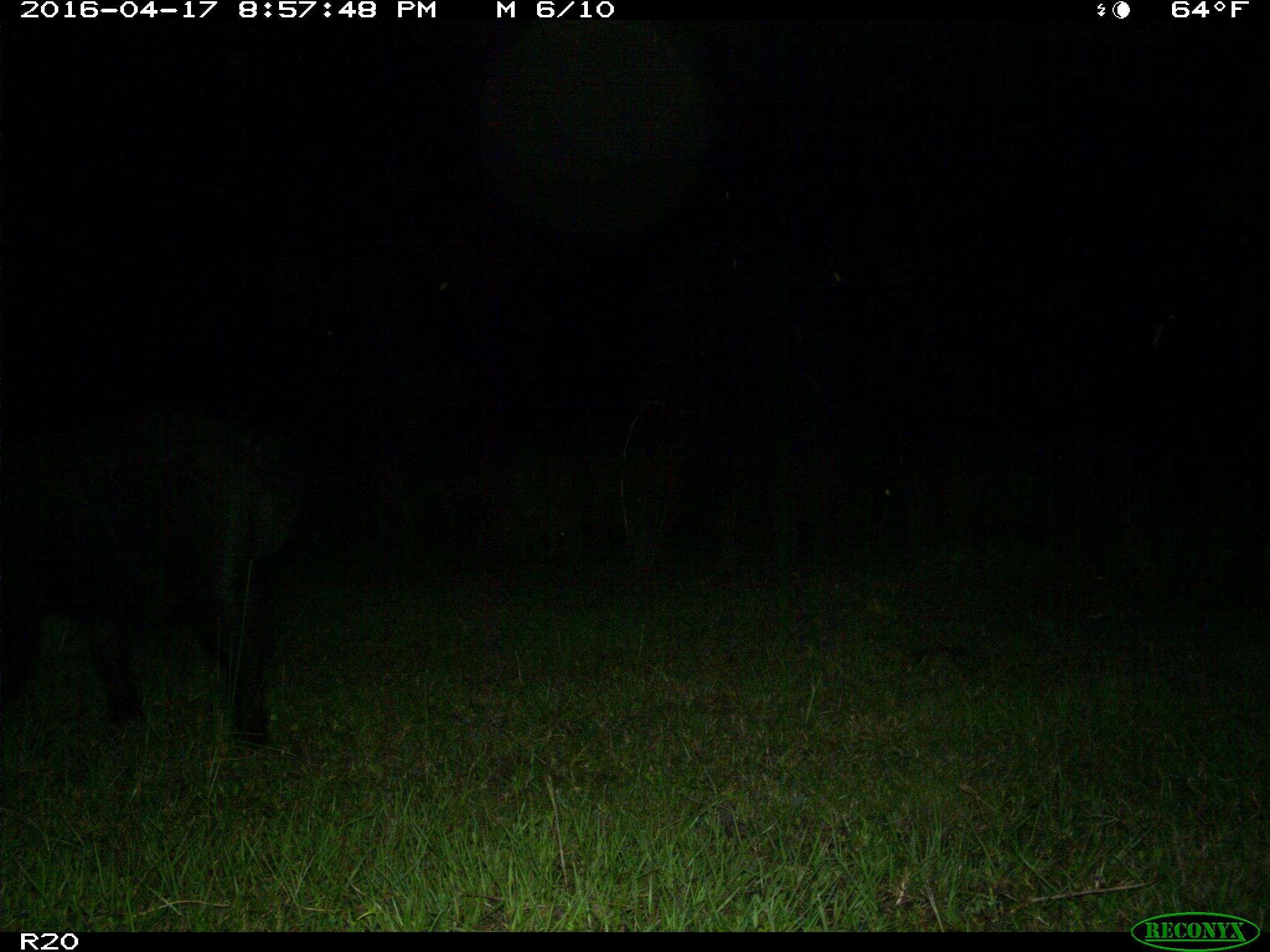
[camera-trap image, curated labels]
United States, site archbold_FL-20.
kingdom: Animalia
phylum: Chordata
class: Mammalia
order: Artiodactyla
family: Suidae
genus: Sus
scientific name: Sus scrofa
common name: wild boar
Sus scrofa (wild boar).